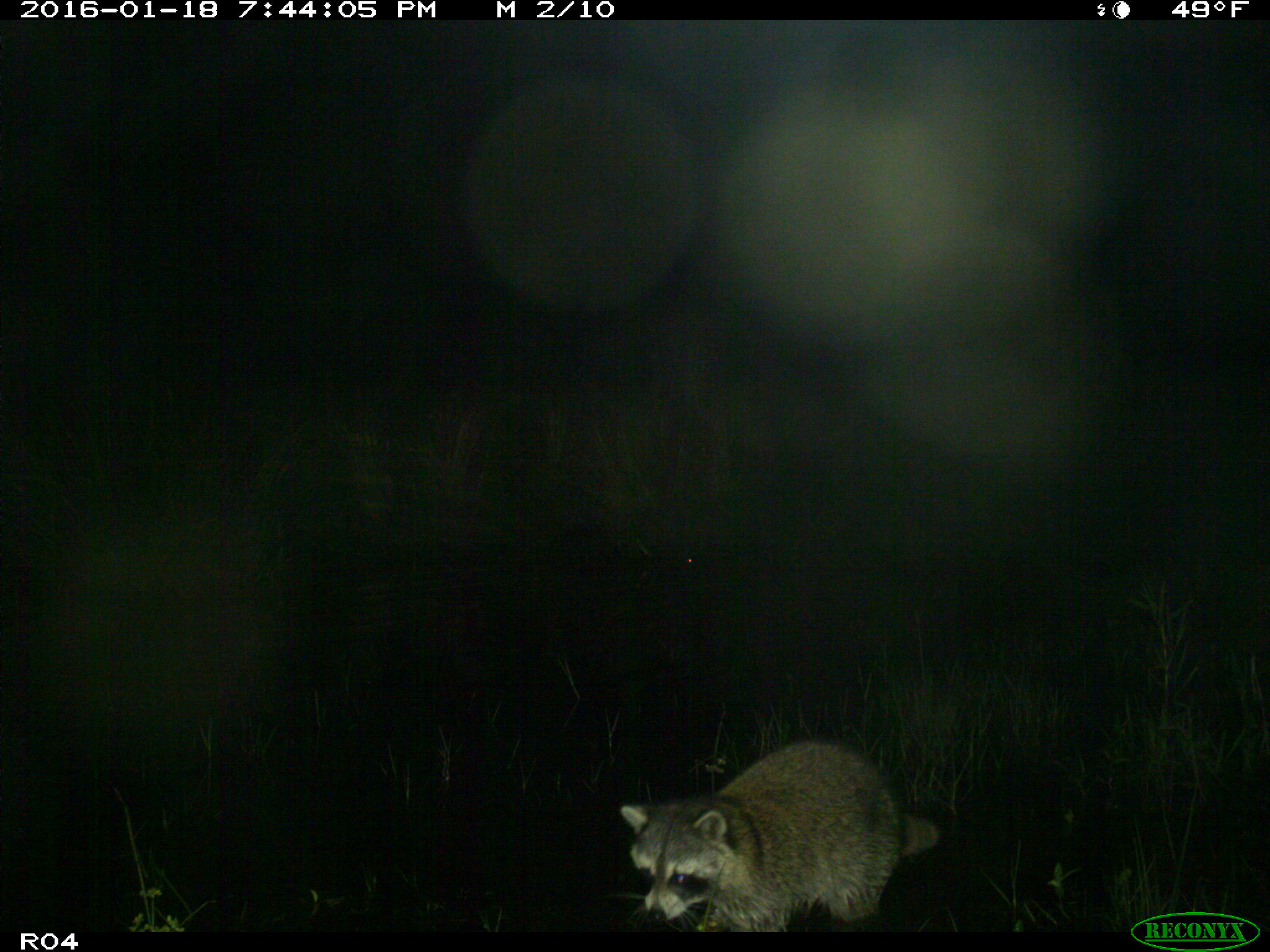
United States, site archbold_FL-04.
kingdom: Animalia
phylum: Chordata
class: Mammalia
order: Carnivora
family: Procyonidae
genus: Procyon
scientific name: Procyon lotor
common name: common raccoon